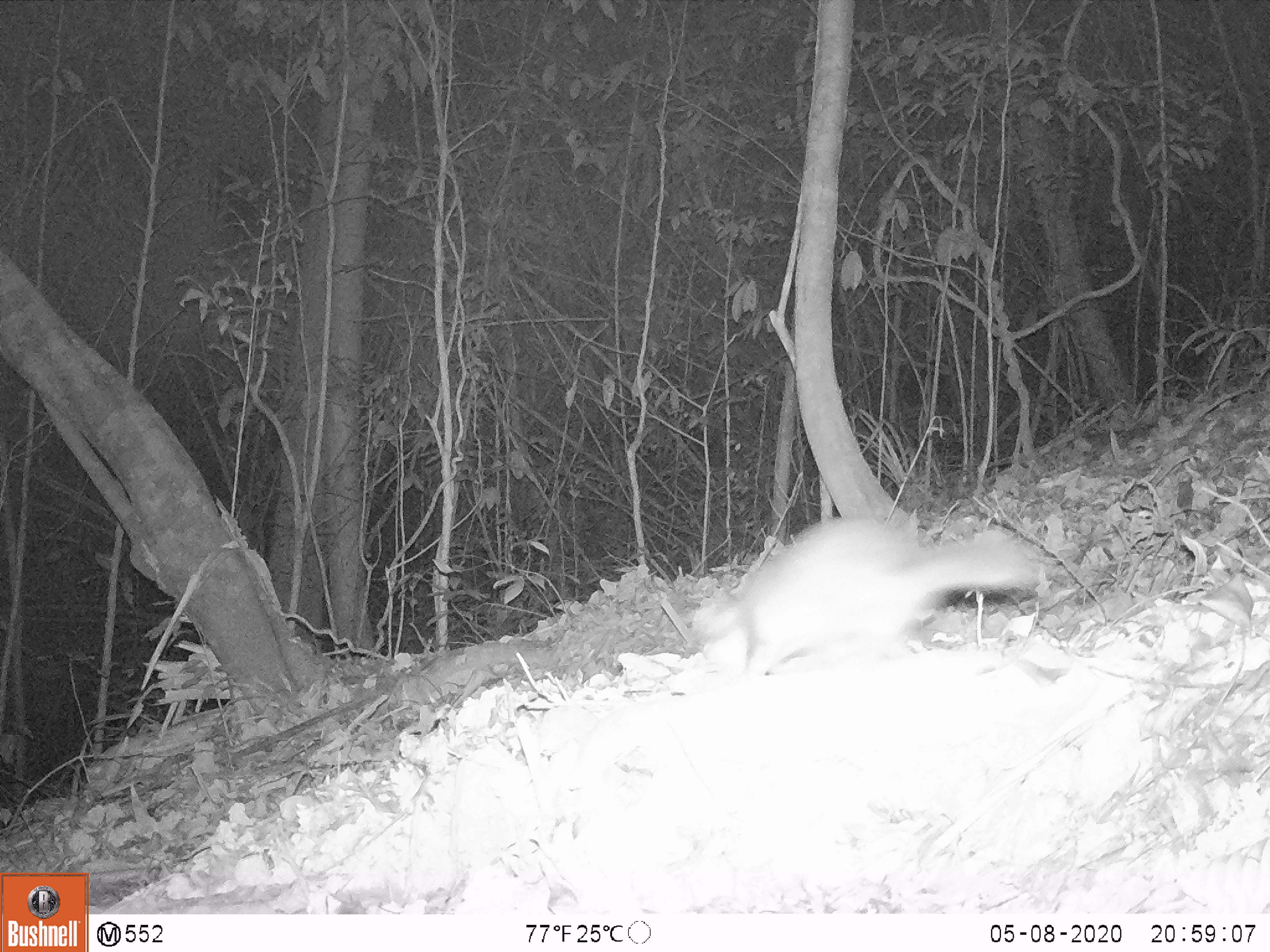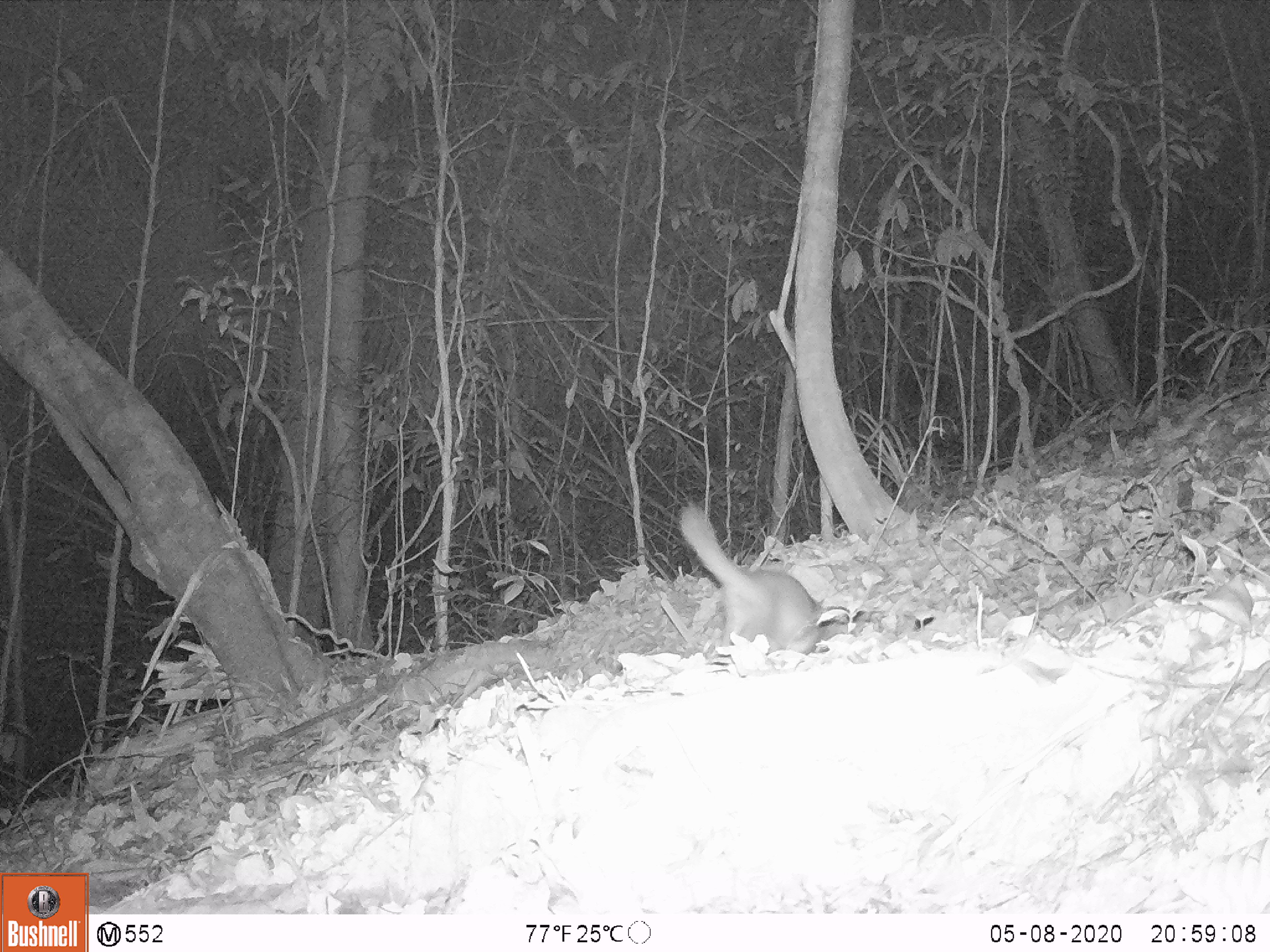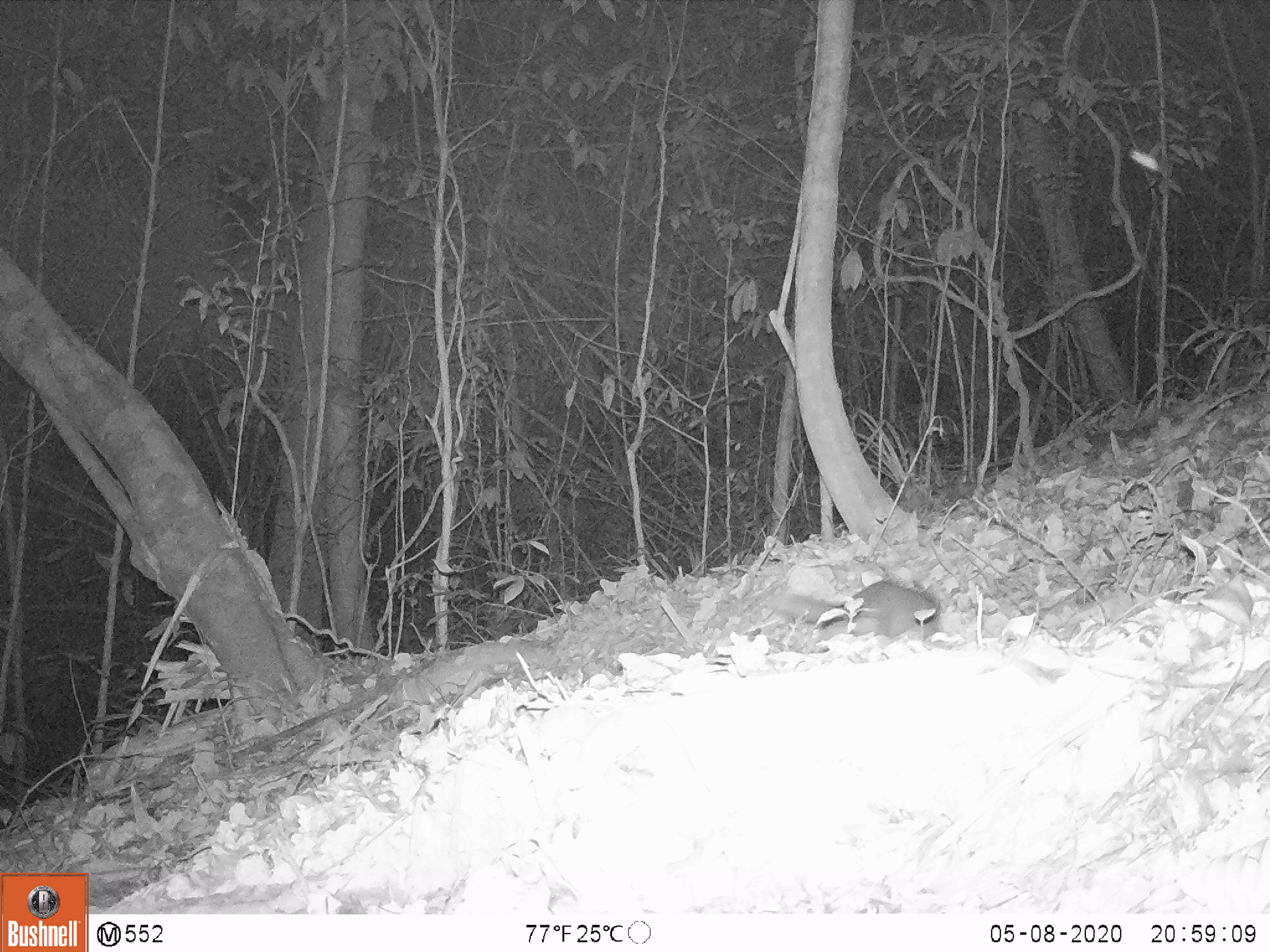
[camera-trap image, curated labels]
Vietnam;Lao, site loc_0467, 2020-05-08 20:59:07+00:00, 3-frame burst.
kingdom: Animalia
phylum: Chordata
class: Mammalia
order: Carnivora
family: Mustelidae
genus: Melogale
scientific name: Melogale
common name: ferret badger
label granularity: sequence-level